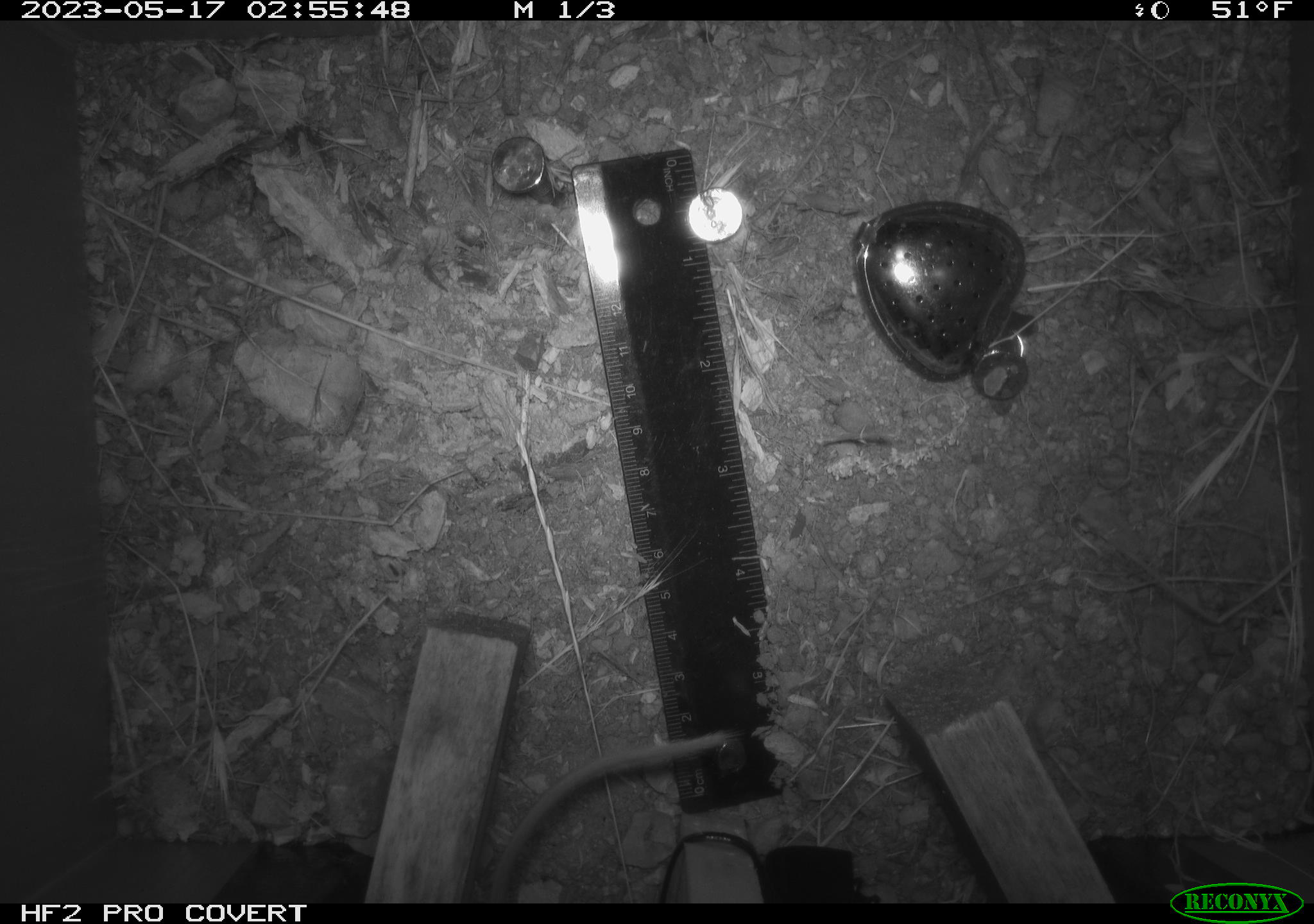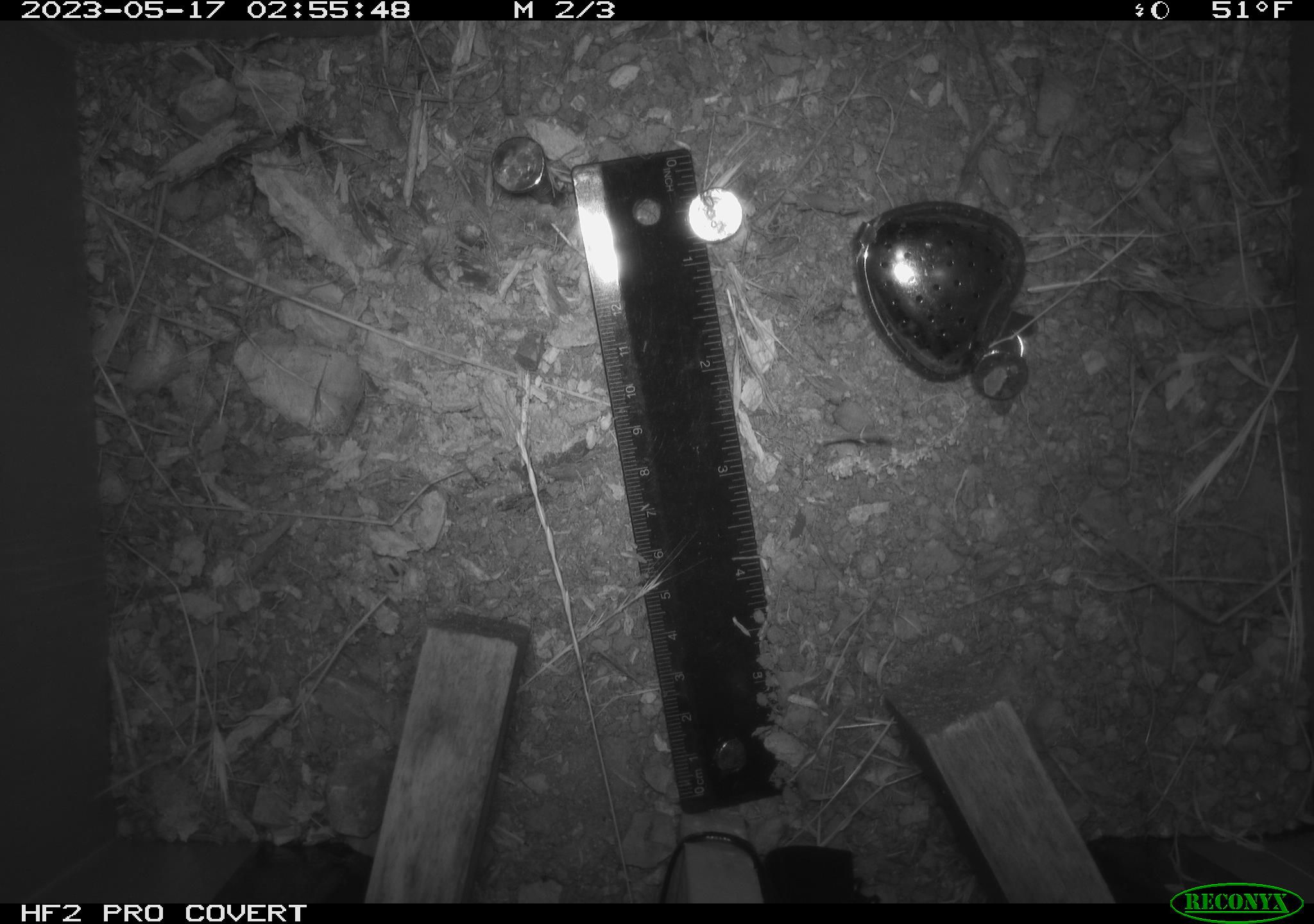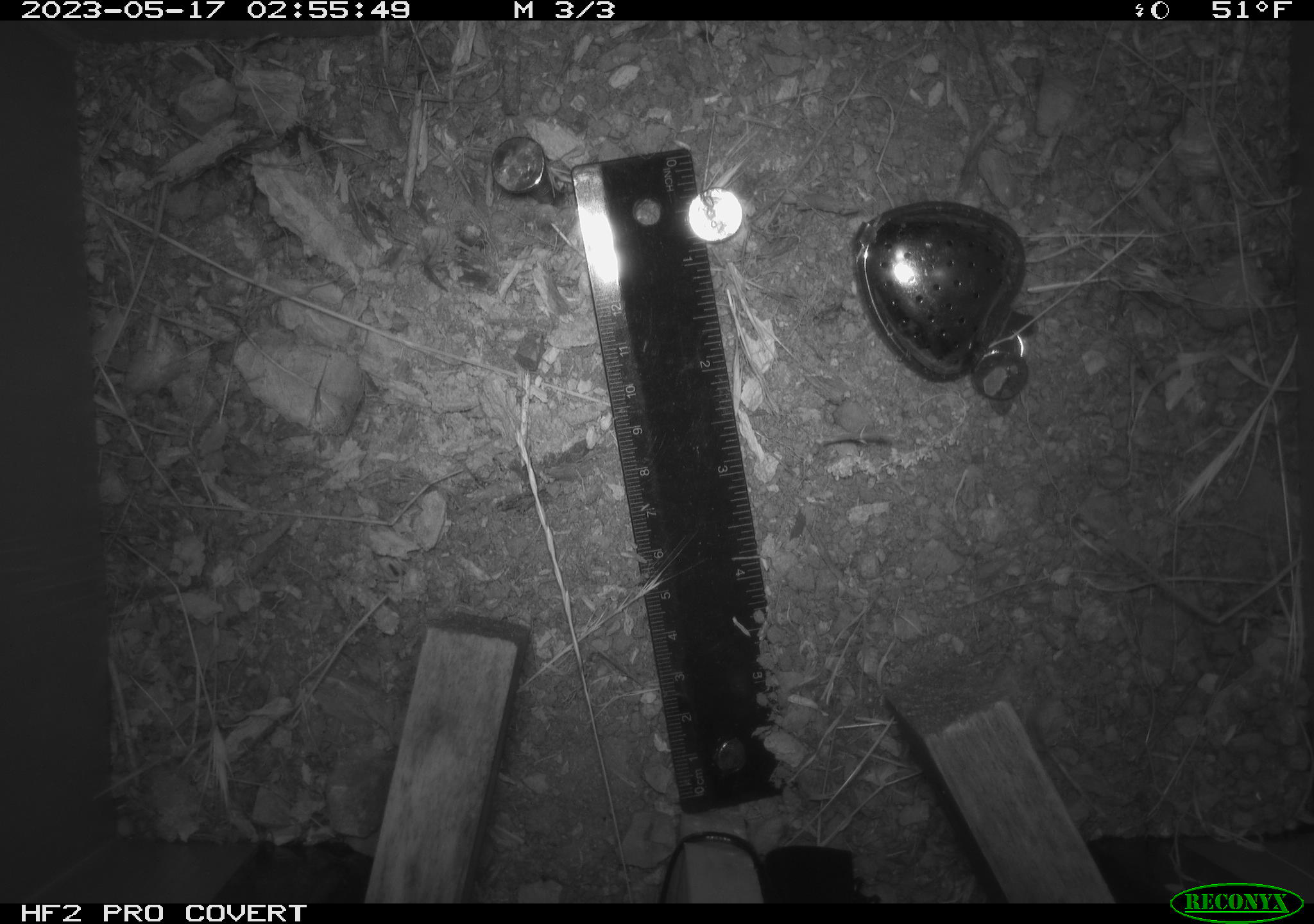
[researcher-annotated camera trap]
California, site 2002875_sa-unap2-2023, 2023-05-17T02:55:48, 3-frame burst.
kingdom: Animalia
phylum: Chordata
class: Mammalia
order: Rodentia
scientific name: Rodentia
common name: mouse species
Mouse species (Rodentia).